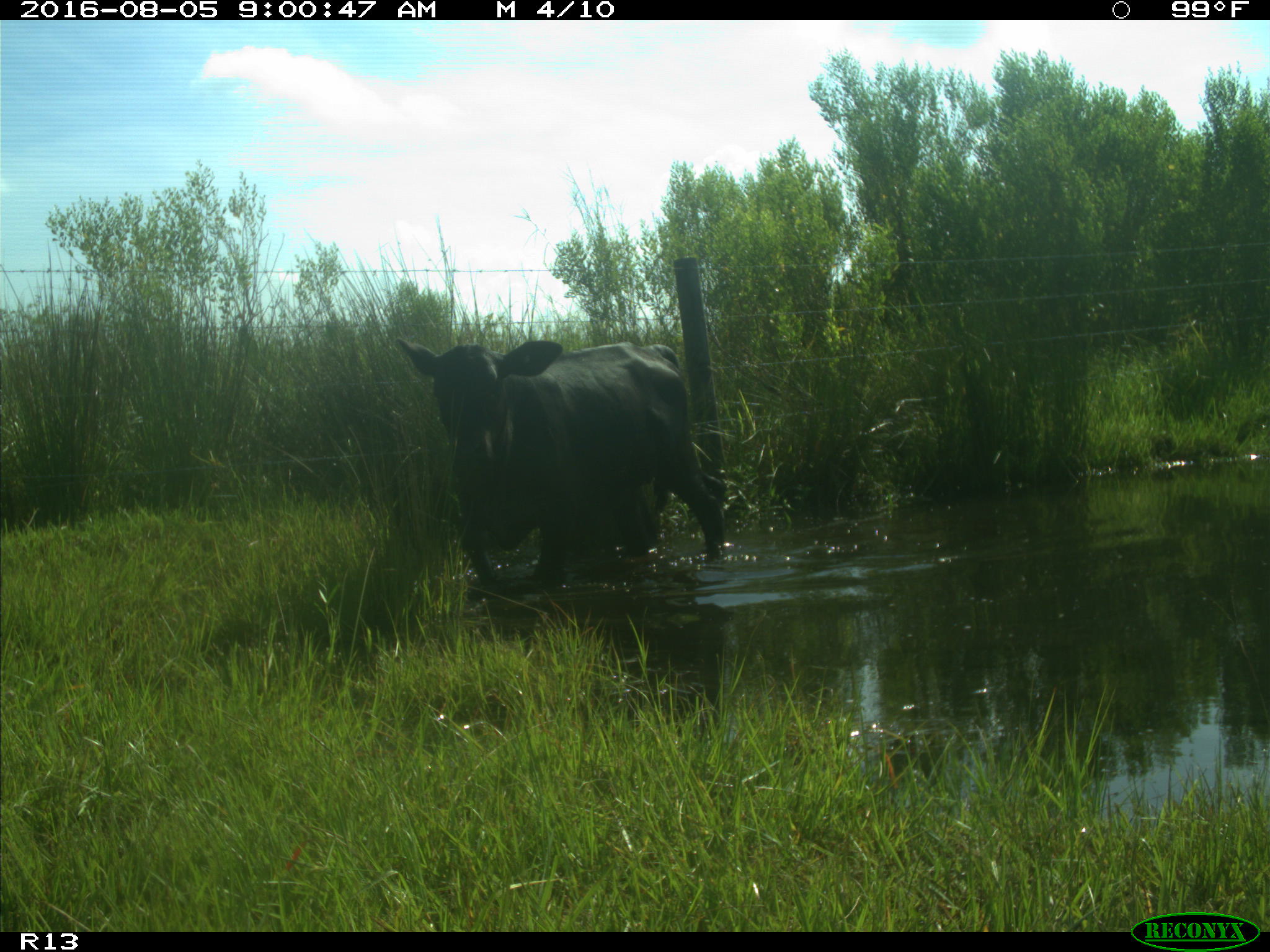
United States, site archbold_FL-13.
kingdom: Animalia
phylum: Chordata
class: Mammalia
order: Artiodactyla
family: Bovidae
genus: Bos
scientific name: Bos taurus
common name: domestic cow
Bos taurus (domestic cow).